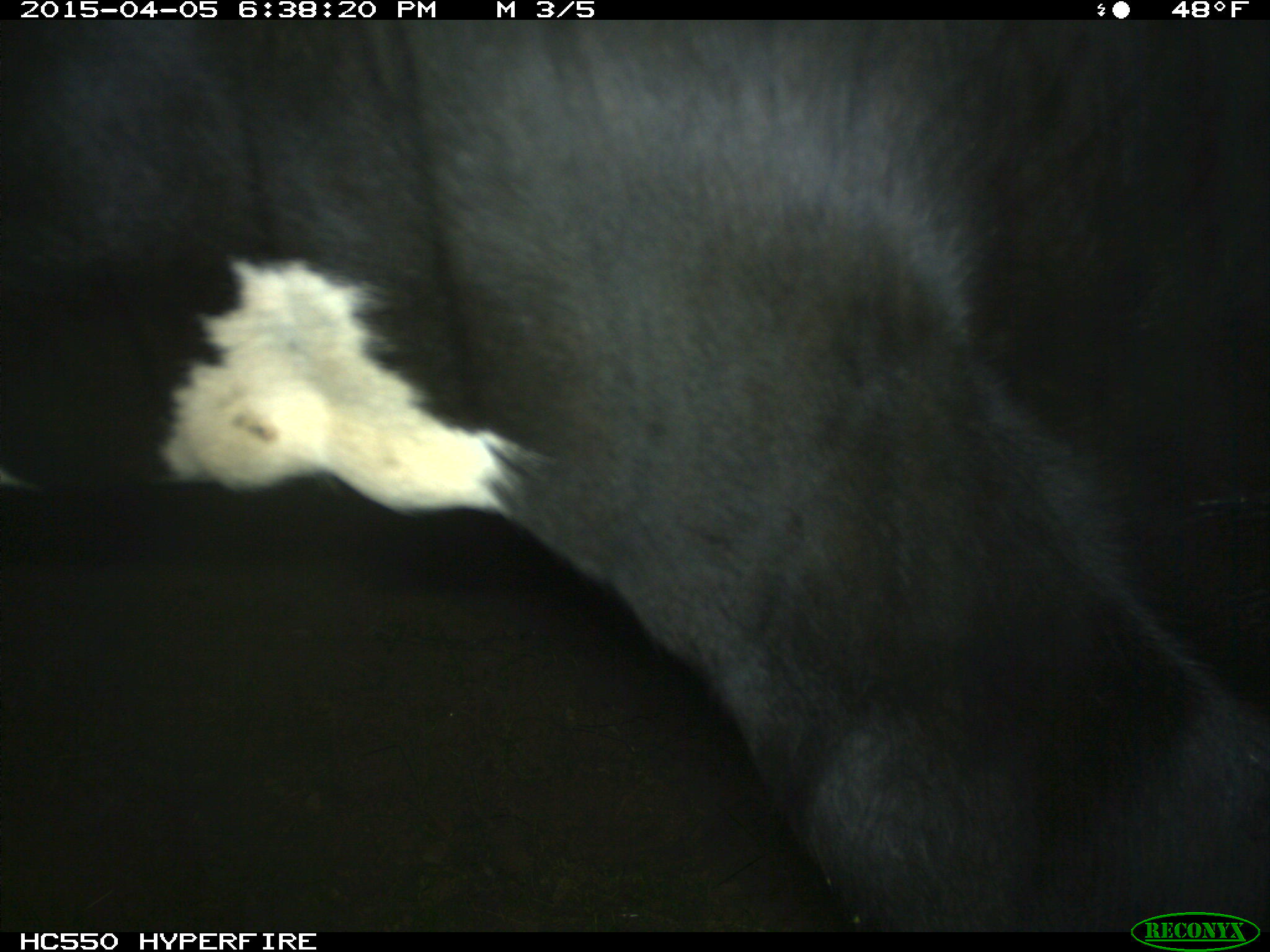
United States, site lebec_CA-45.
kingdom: Animalia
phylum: Chordata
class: Mammalia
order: Artiodactyla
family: Bovidae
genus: Bos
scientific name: Bos taurus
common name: domestic cow